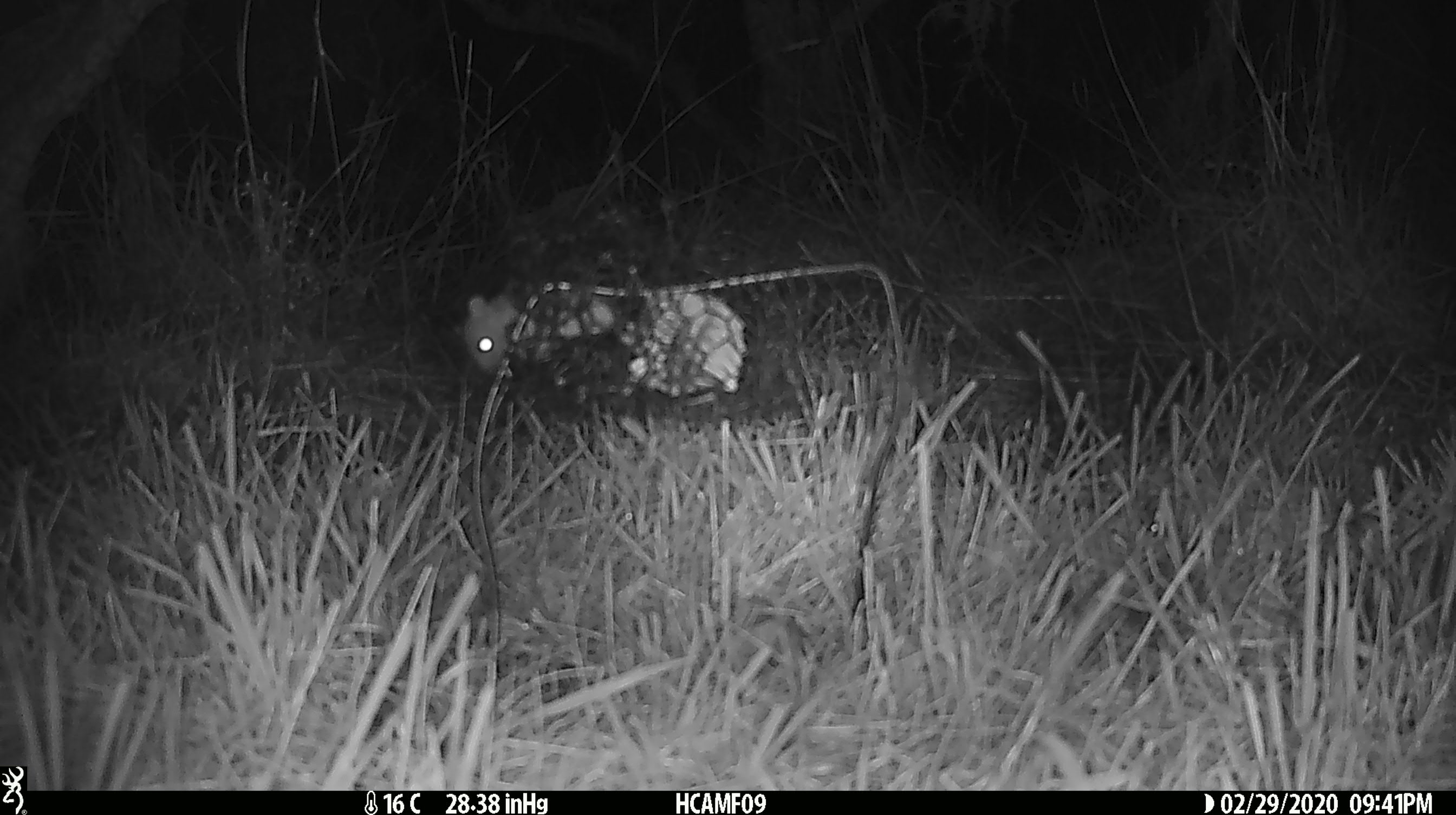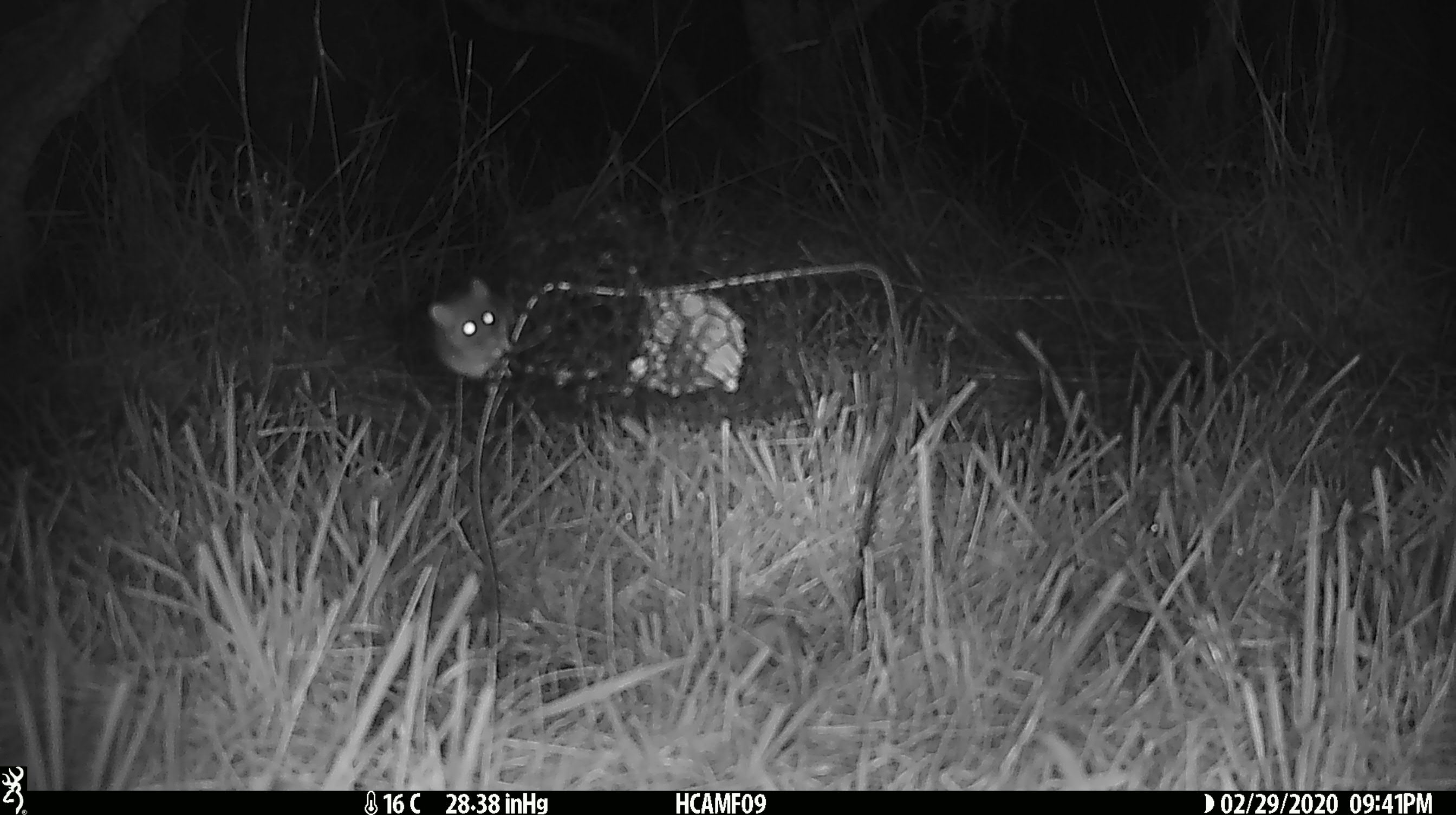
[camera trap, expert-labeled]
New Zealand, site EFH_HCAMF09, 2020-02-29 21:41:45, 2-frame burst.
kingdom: Animalia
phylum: Chordata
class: Mammalia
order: Rodentia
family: Muridae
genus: Mus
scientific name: Mus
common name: mouse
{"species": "mouse (Mus)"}